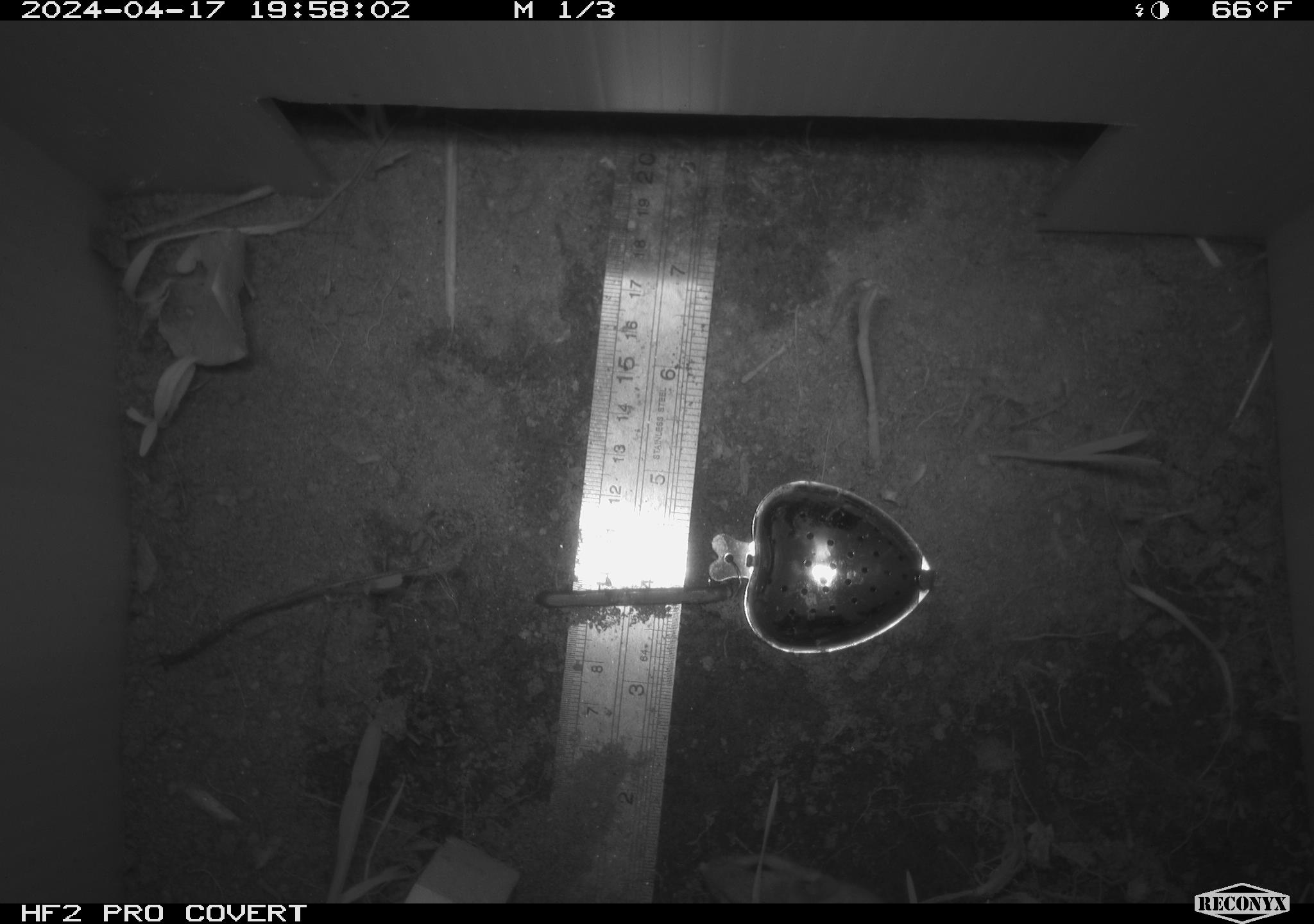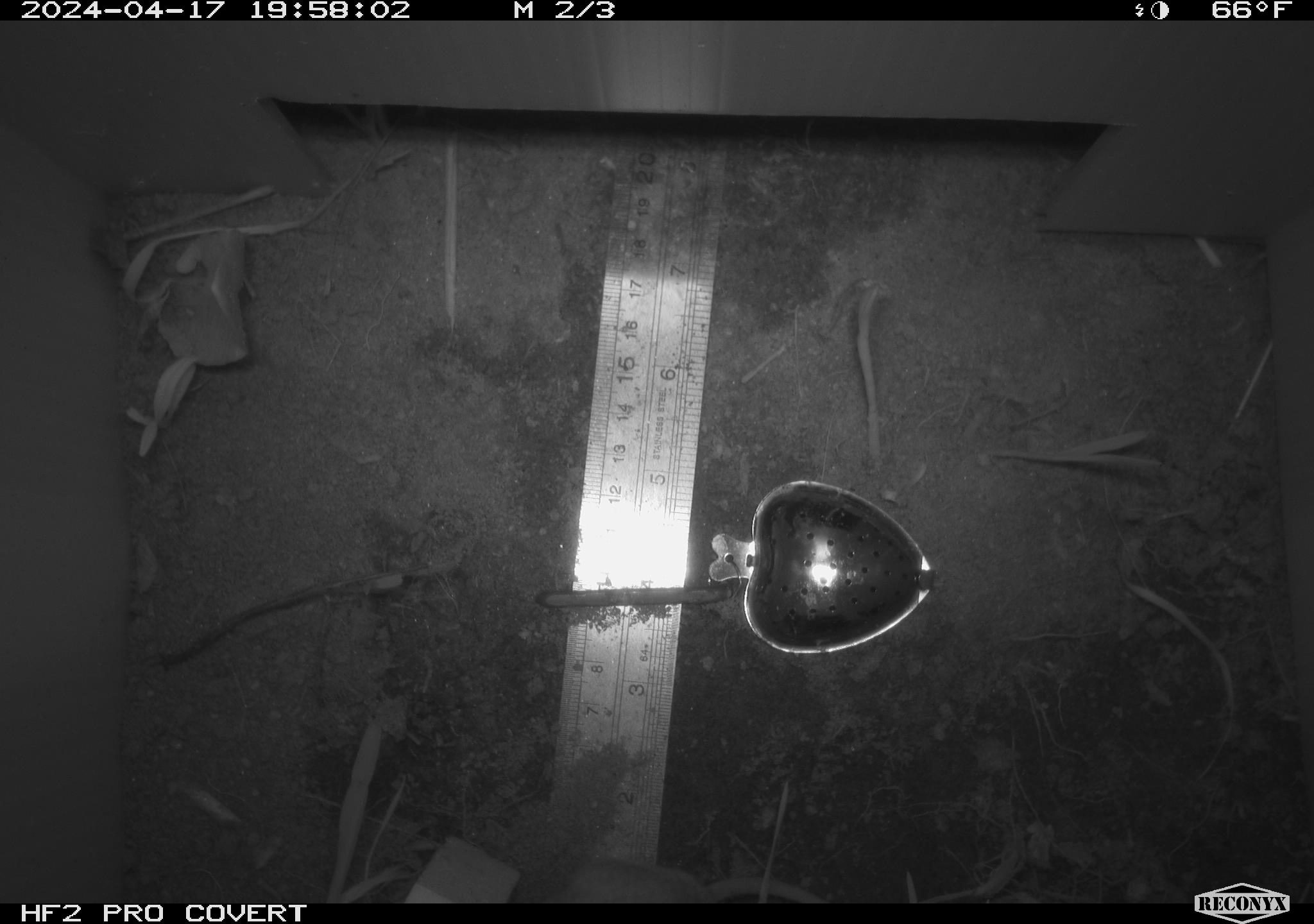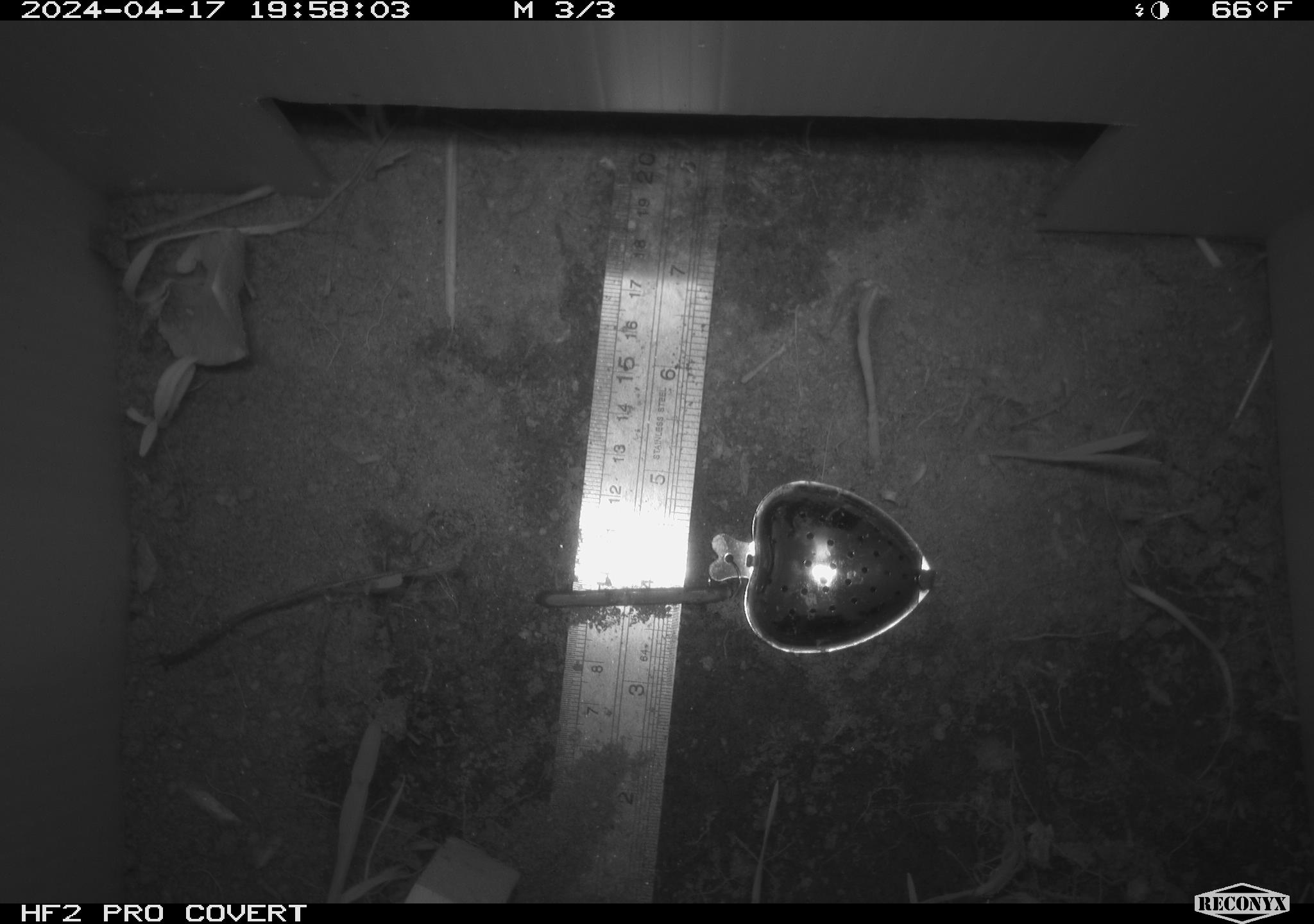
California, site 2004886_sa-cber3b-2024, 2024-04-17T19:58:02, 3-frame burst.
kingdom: Animalia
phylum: Chordata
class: Mammalia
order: Rodentia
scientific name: Rodentia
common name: mouse species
Mouse species (Rodentia).